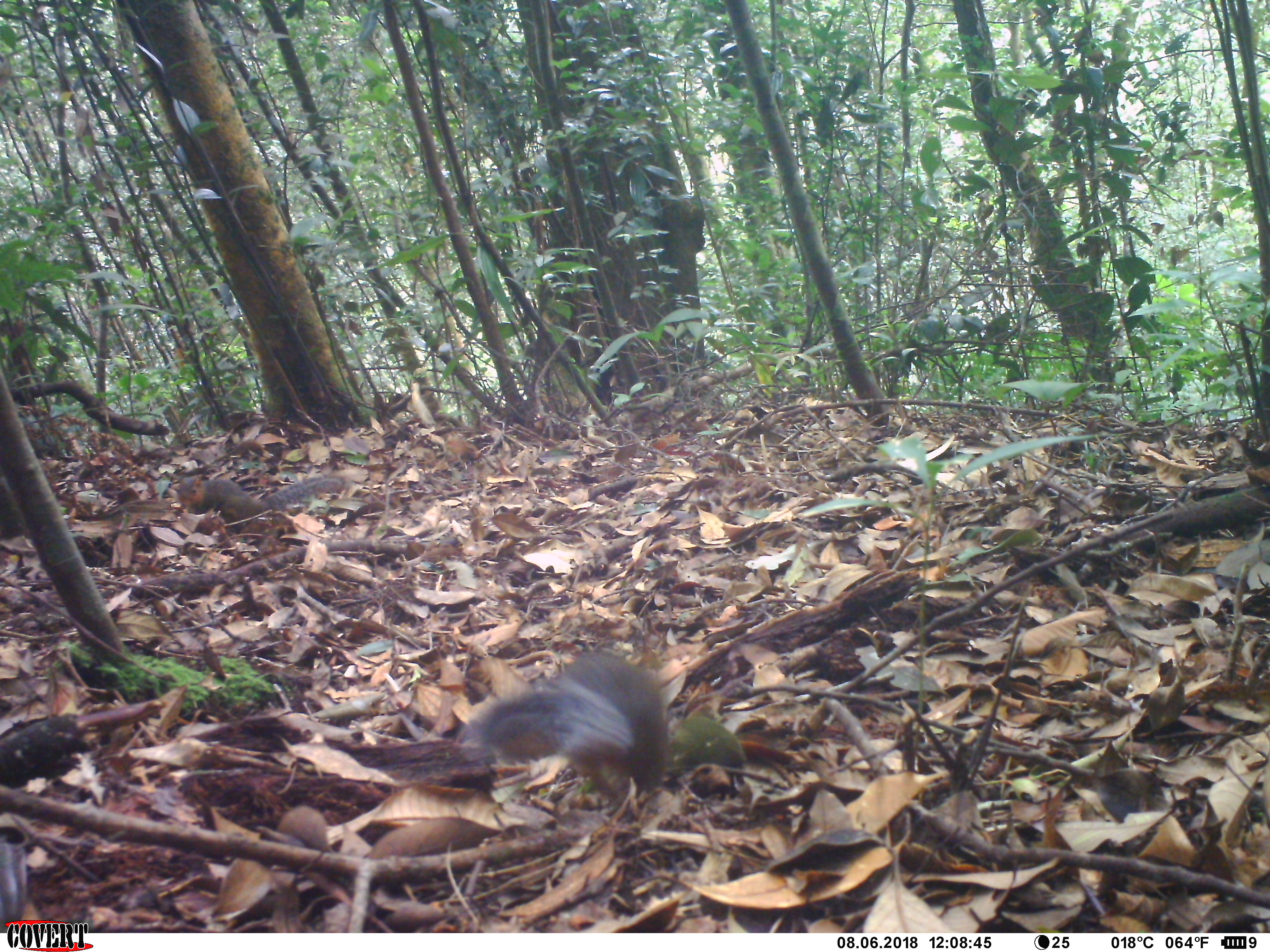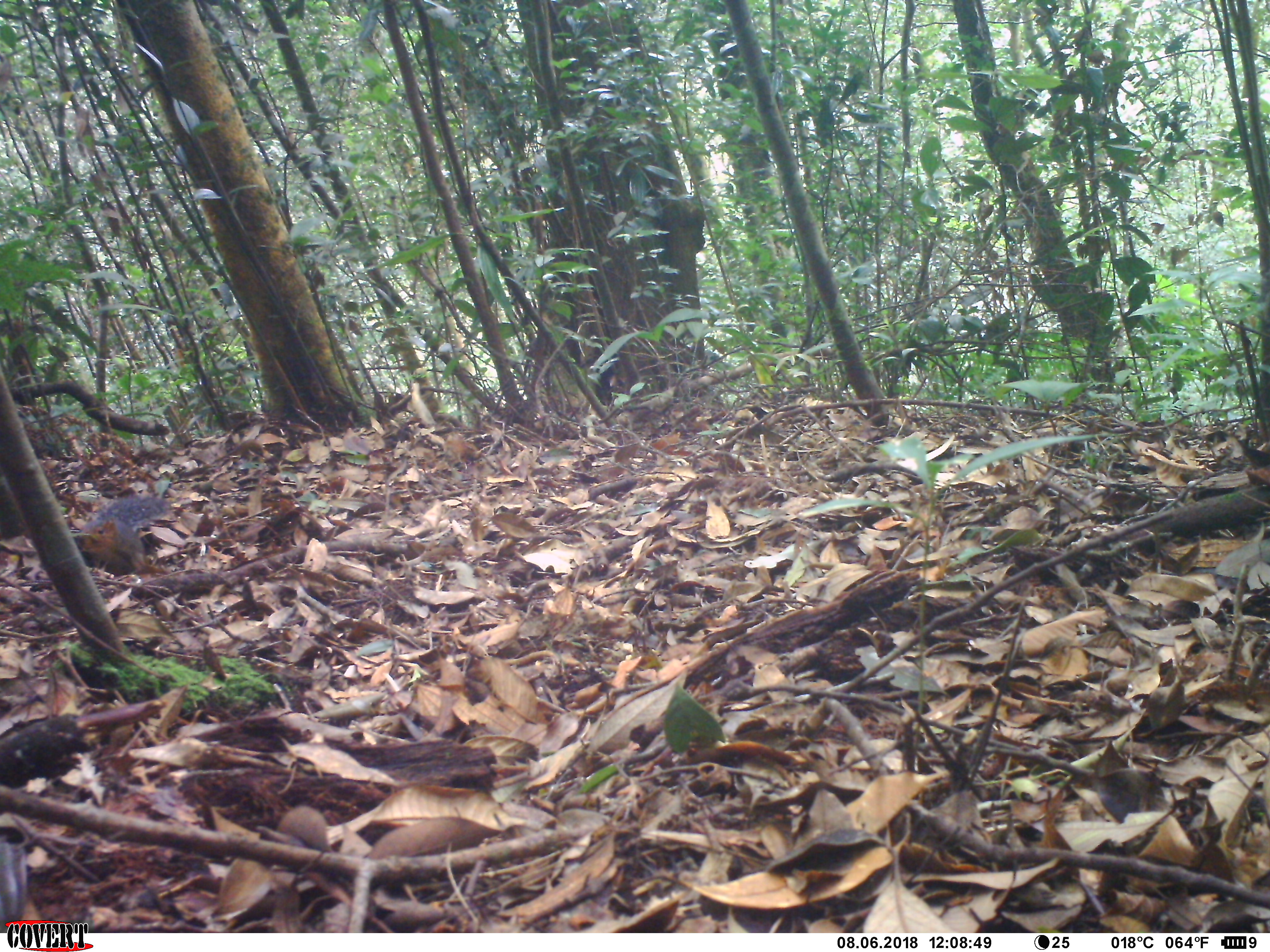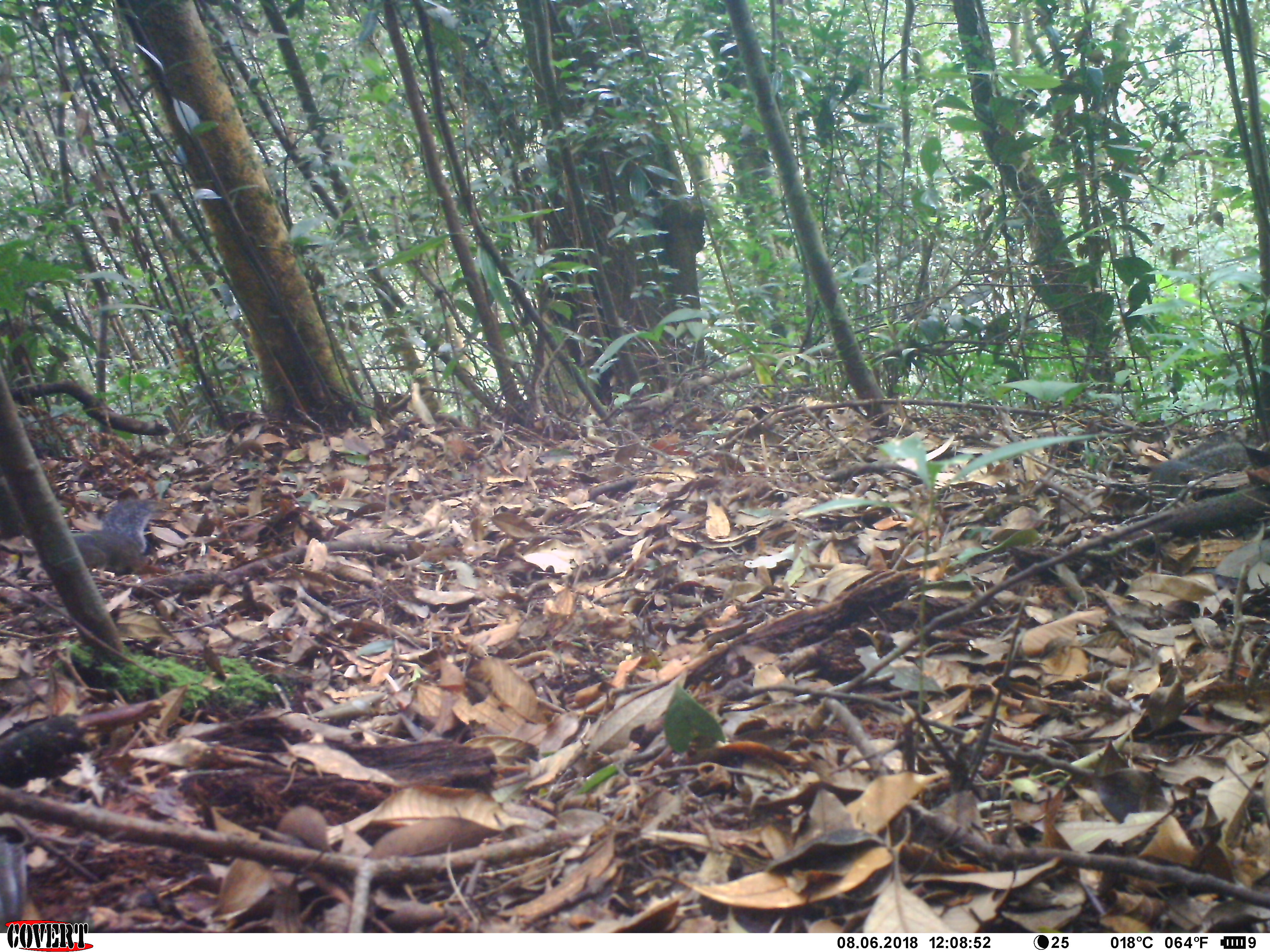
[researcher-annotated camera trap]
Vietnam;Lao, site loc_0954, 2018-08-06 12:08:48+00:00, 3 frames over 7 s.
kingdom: Animalia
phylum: Chordata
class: Mammalia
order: Rodentia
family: Sciuridae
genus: Dremomys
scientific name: Dremomys rufigenis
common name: red-cheeked squirrel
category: red cheeked squirrel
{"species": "red cheeked squirrel (red-cheeked squirrel) (Dremomys rufigenis)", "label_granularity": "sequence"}